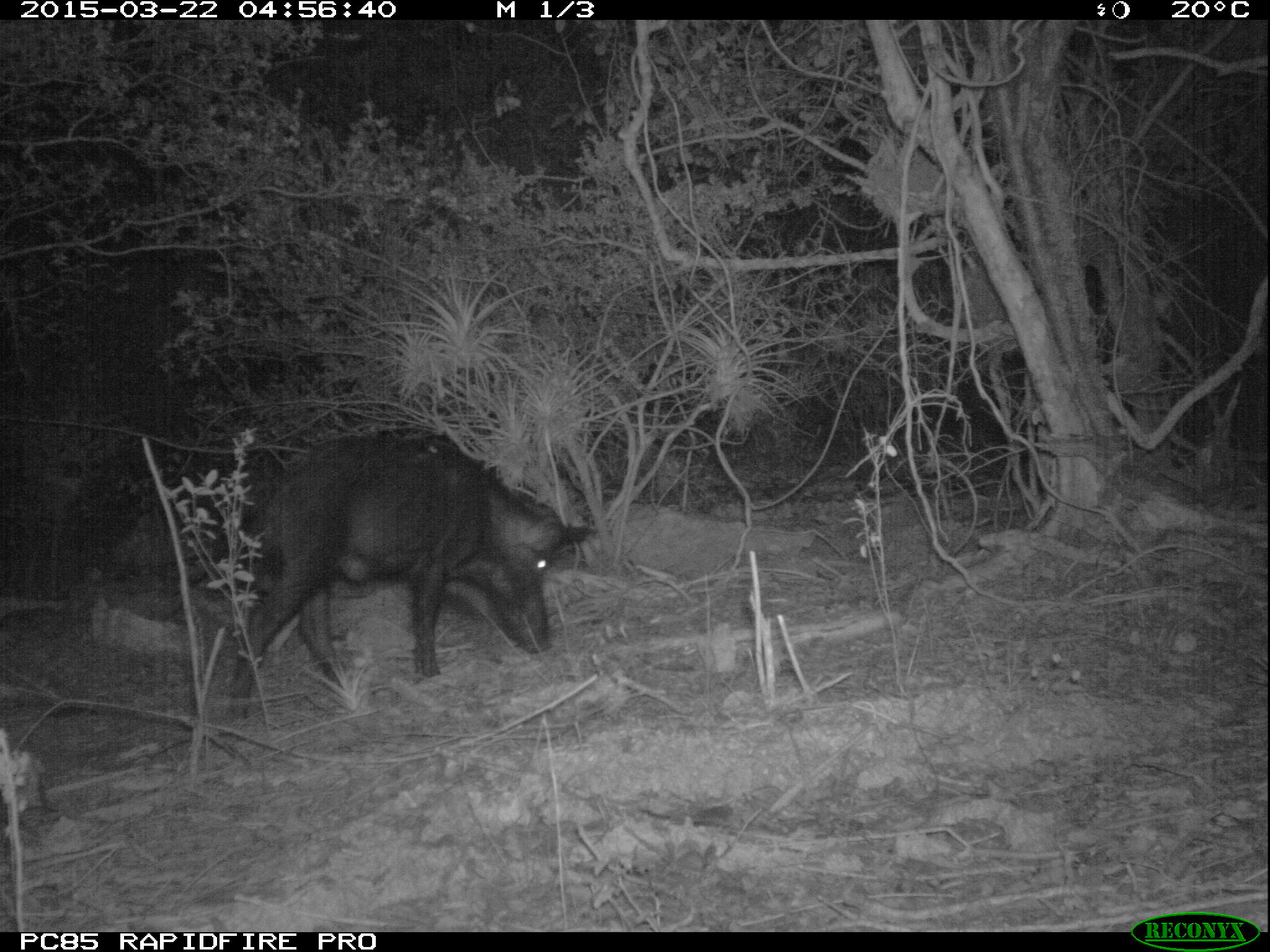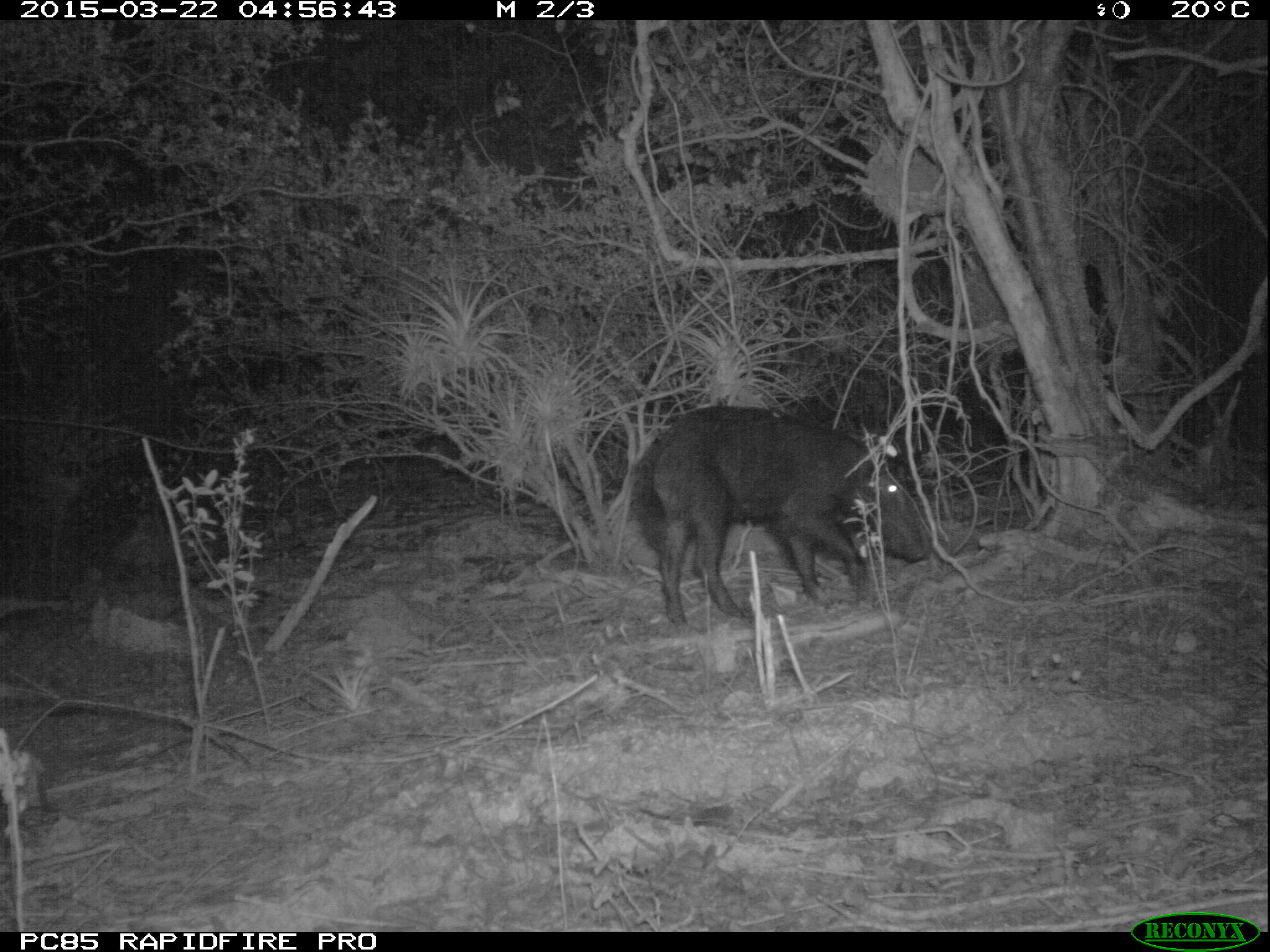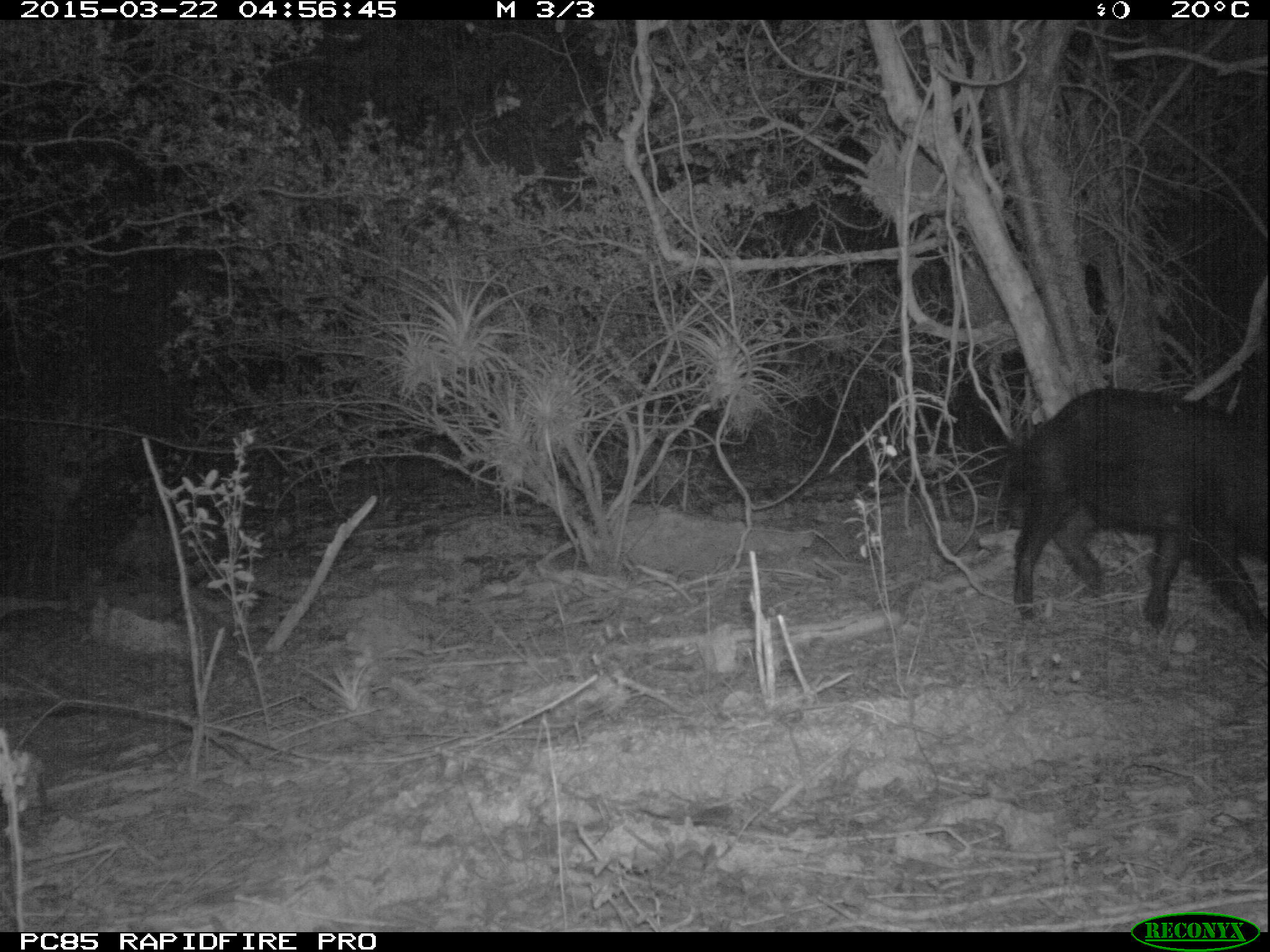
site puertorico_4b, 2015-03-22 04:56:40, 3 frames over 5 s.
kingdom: Animalia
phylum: Chordata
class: Mammalia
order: Artiodactyla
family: Suidae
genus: Sus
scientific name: Sus scrofa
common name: pig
Pig (Sus scrofa).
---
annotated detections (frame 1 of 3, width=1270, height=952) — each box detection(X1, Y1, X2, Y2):
pig: detection(234, 432, 589, 686)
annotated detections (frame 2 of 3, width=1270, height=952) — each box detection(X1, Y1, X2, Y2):
pig: detection(625, 407, 925, 627)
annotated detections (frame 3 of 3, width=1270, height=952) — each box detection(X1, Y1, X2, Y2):
pig: detection(997, 385, 1269, 638)